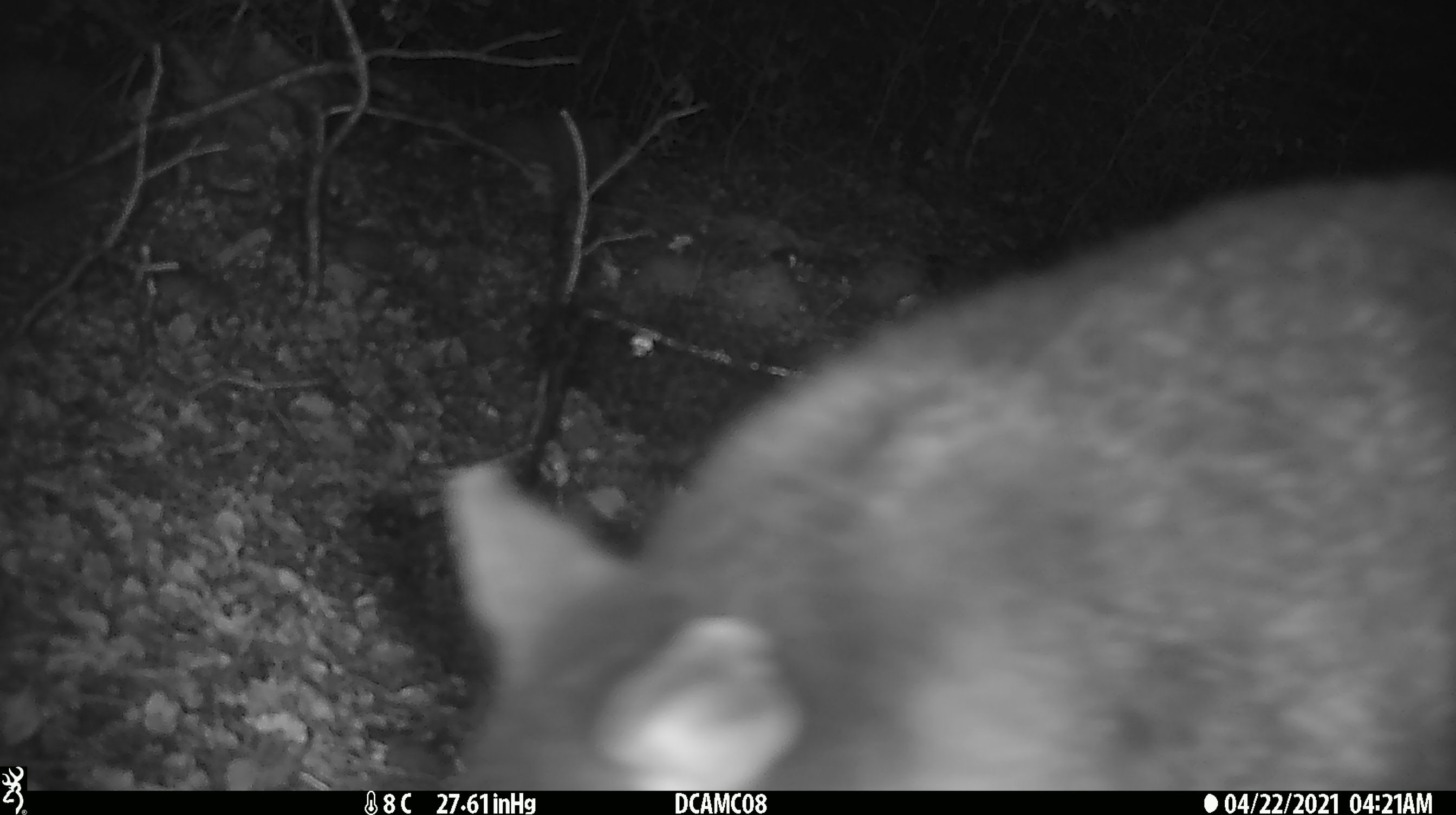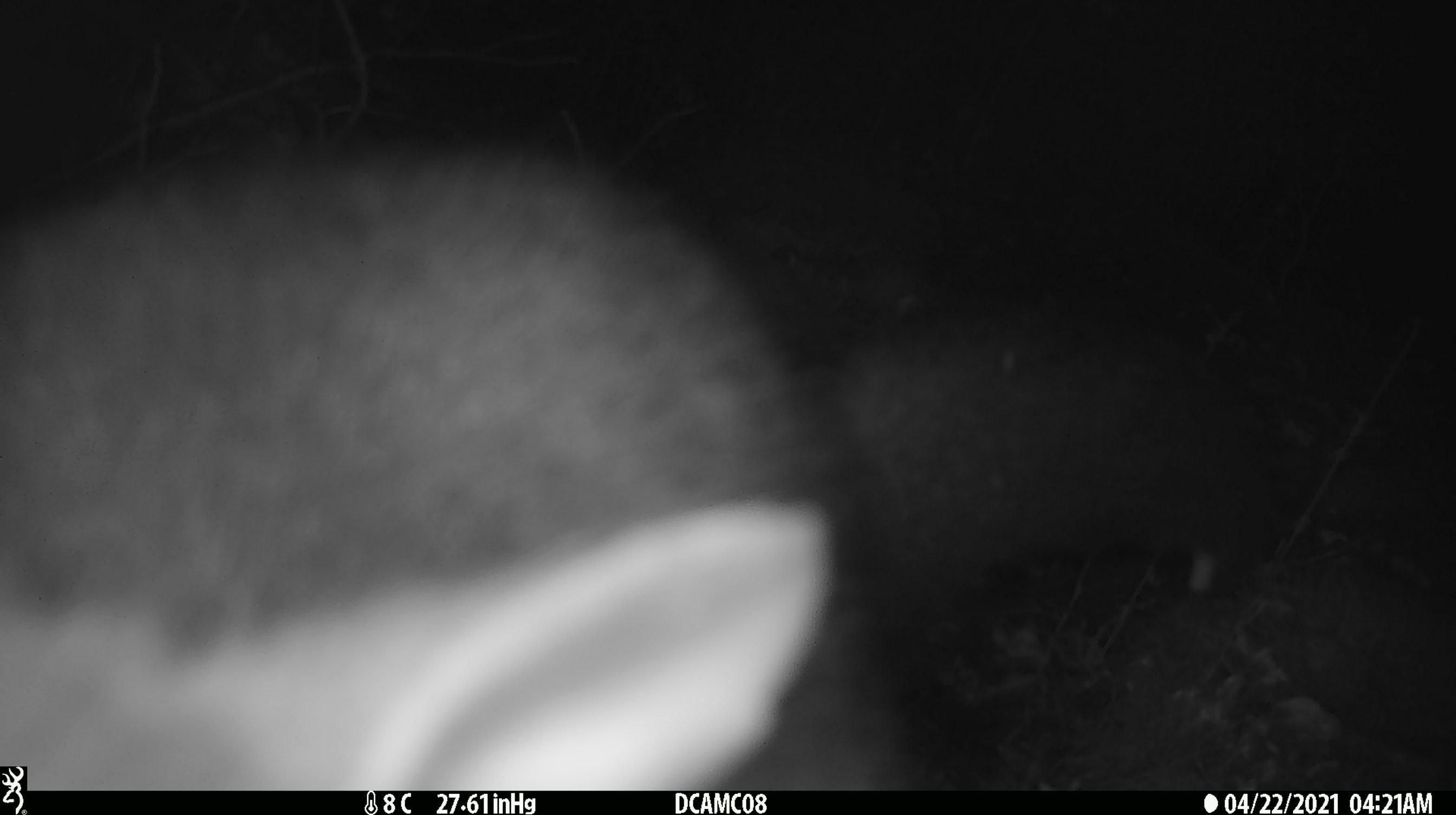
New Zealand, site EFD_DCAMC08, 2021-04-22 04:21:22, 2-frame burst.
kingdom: Animalia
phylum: Chordata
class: Mammalia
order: Diprotodontia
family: Phalangeridae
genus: Trichosurus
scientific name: Trichosurus vulpecula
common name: common brushtail possum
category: possum